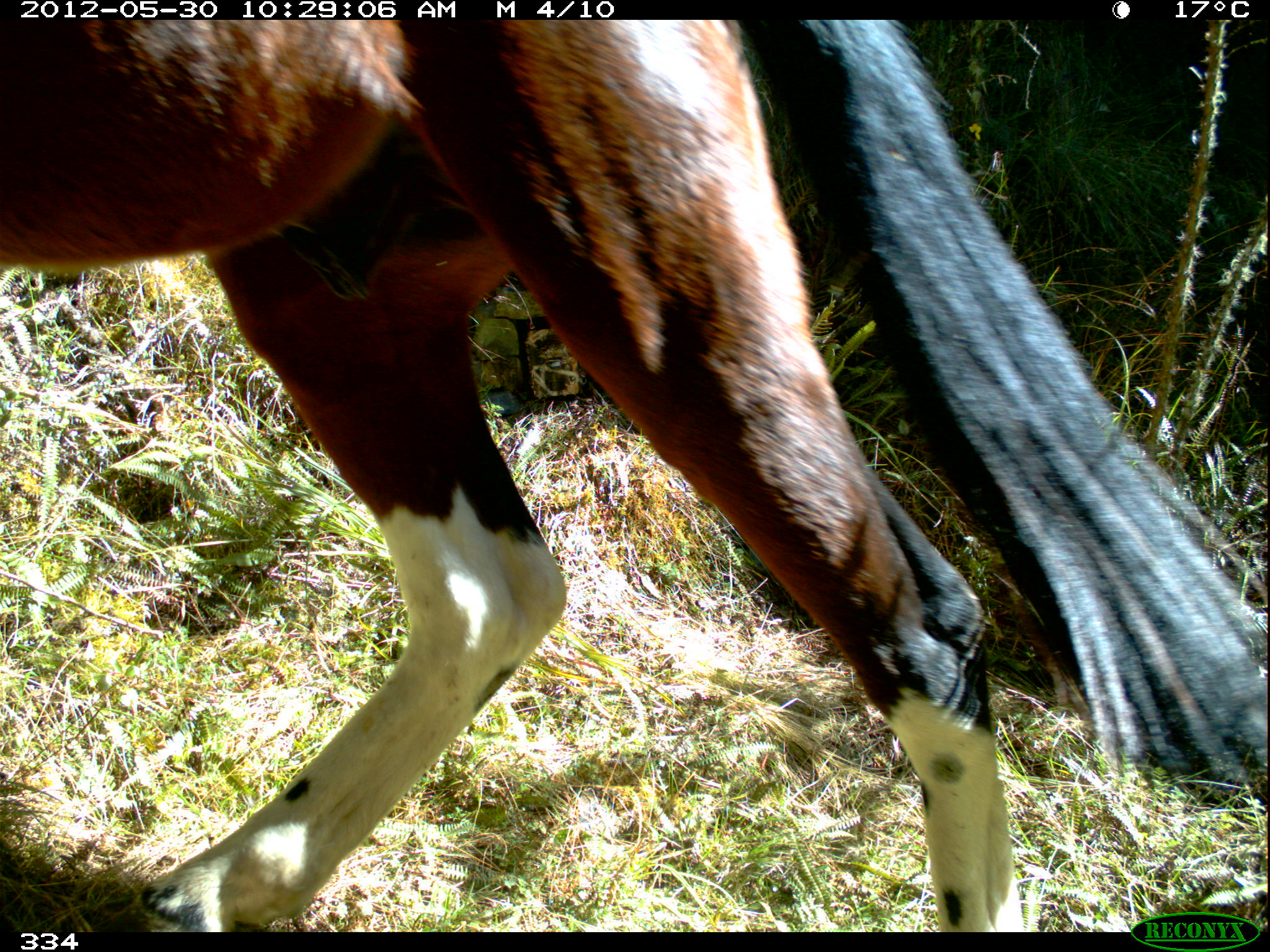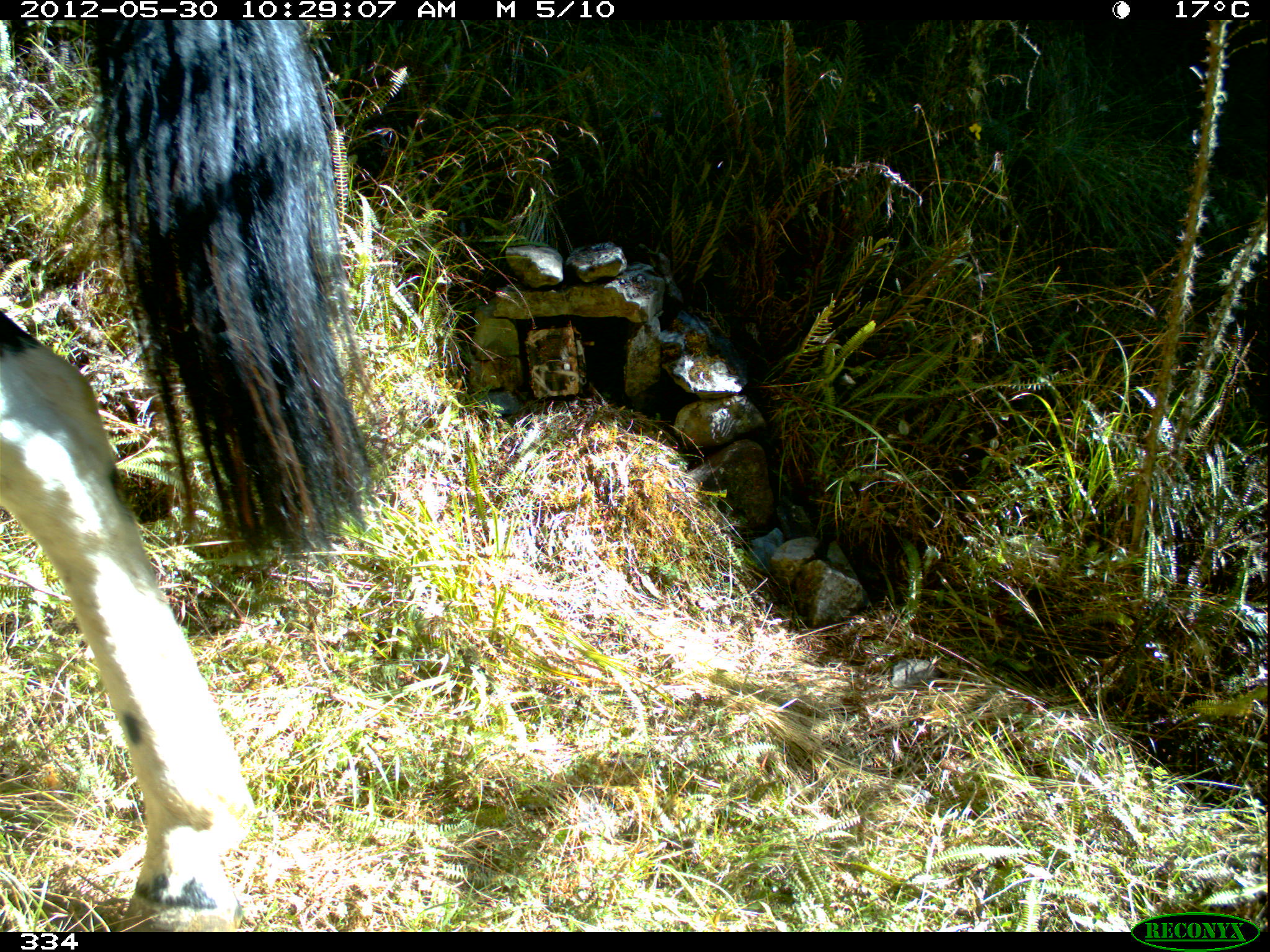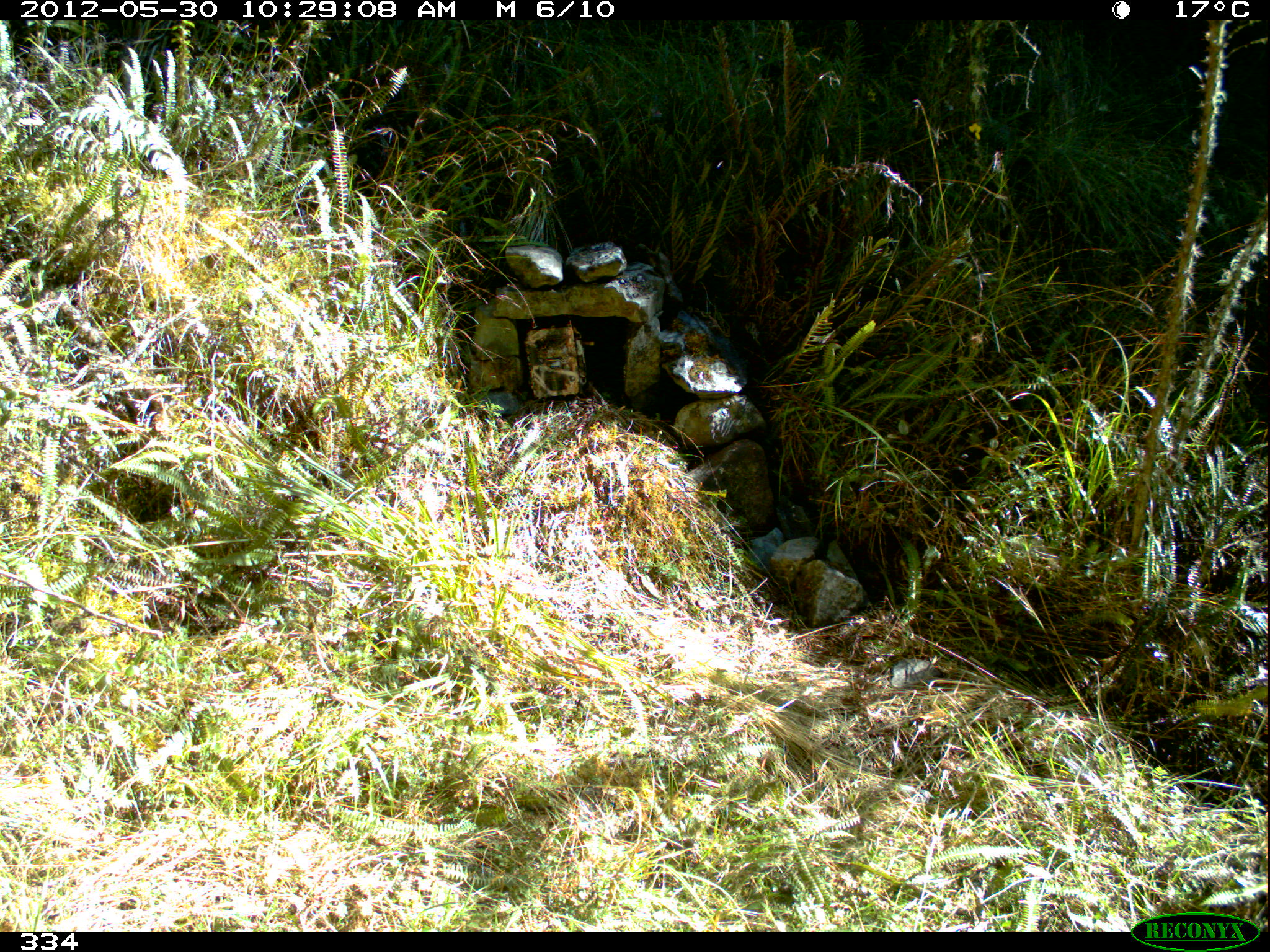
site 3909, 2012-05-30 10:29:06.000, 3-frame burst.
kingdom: Animalia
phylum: Chordata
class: Mammalia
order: Perissodactyla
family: Equidae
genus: Equus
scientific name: Equus caballus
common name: domestic horse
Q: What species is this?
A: Equus caballus (domestic horse).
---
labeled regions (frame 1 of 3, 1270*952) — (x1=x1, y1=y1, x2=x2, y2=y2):
equus caballus: (x1=0, y1=15, x2=1270, y2=933)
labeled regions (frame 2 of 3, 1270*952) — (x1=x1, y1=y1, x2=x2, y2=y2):
equus caballus: (x1=0, y1=16, x2=378, y2=926)